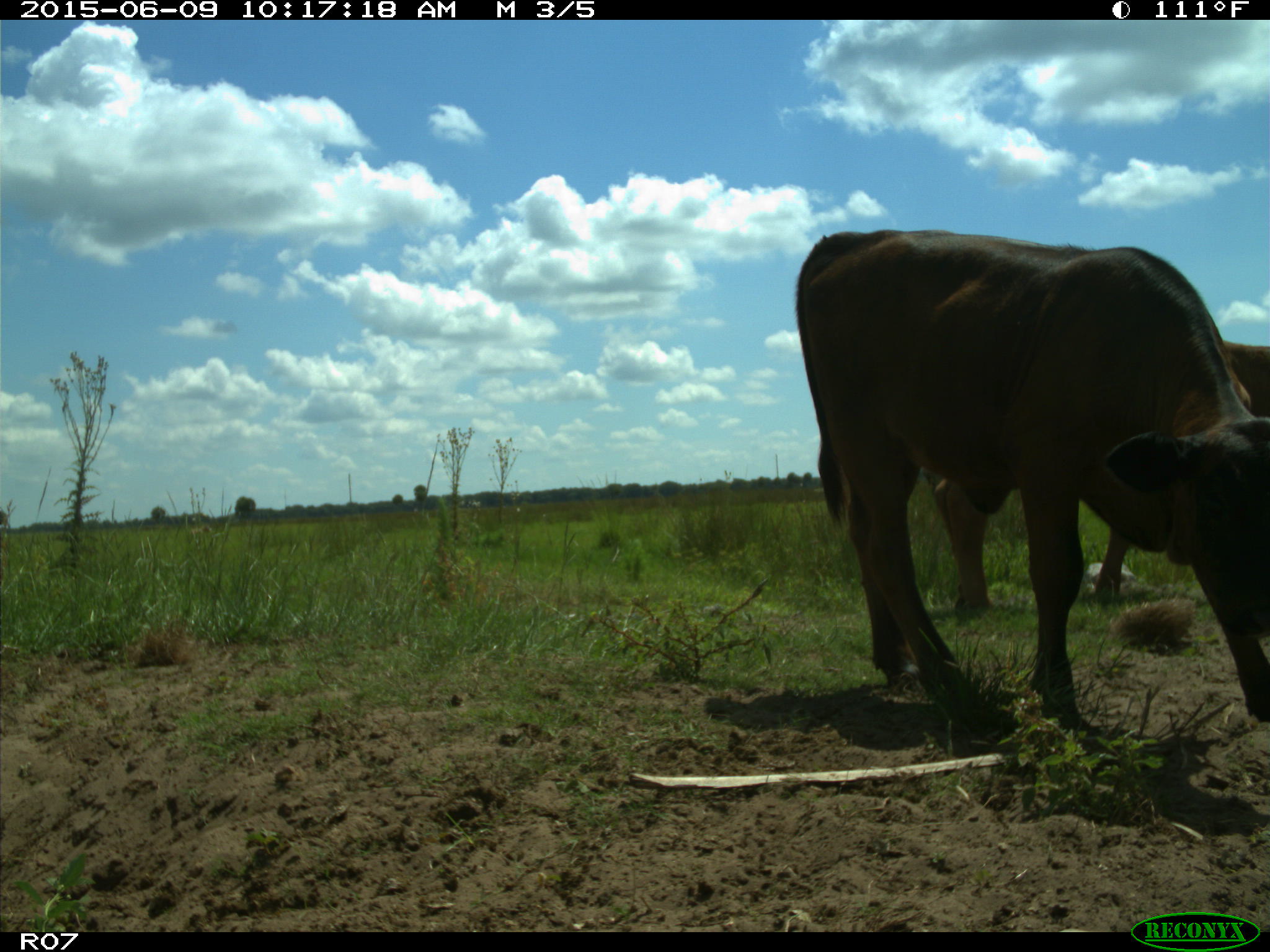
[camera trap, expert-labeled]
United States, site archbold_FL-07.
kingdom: Animalia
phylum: Chordata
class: Mammalia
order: Artiodactyla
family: Bovidae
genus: Bos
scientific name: Bos taurus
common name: domestic cow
Bos taurus (domestic cow).